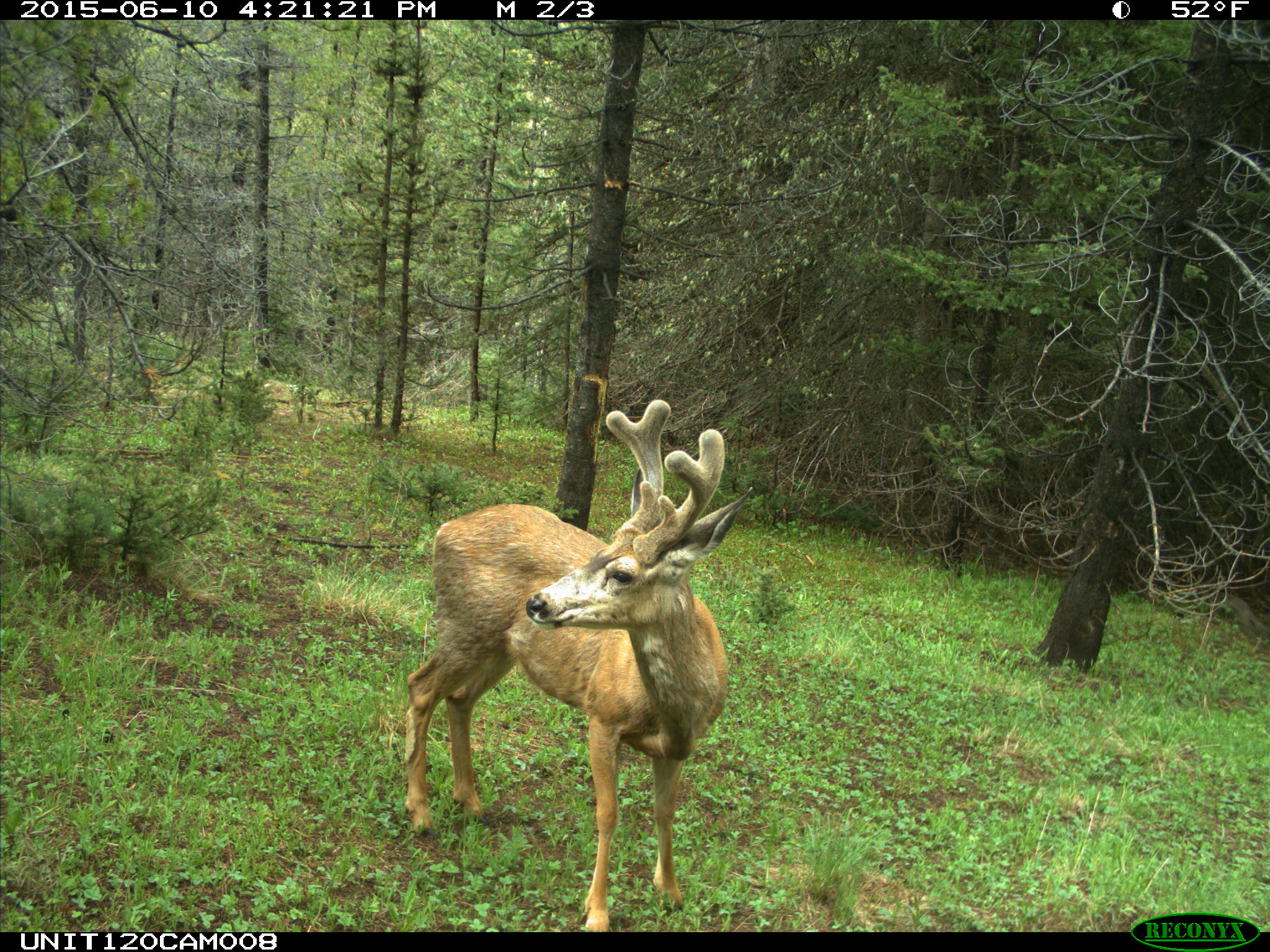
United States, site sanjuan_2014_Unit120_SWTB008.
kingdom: Animalia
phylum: Chordata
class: Mammalia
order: Artiodactyla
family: Cervidae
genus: Odocoileus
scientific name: Odocoileus hemionus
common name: mule deer